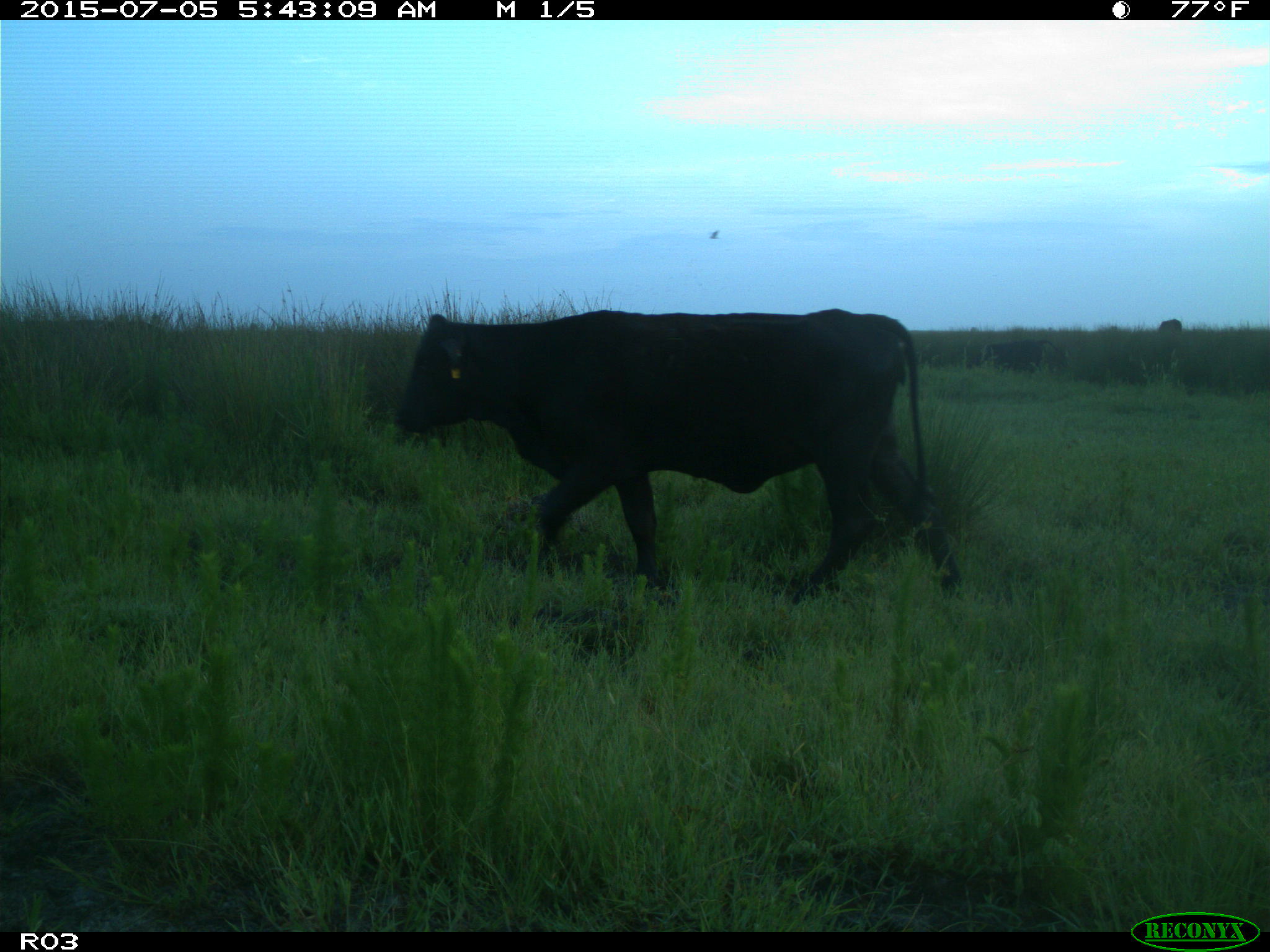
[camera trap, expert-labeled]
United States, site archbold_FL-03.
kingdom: Animalia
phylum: Chordata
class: Mammalia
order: Artiodactyla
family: Bovidae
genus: Bos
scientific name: Bos taurus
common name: domestic cow